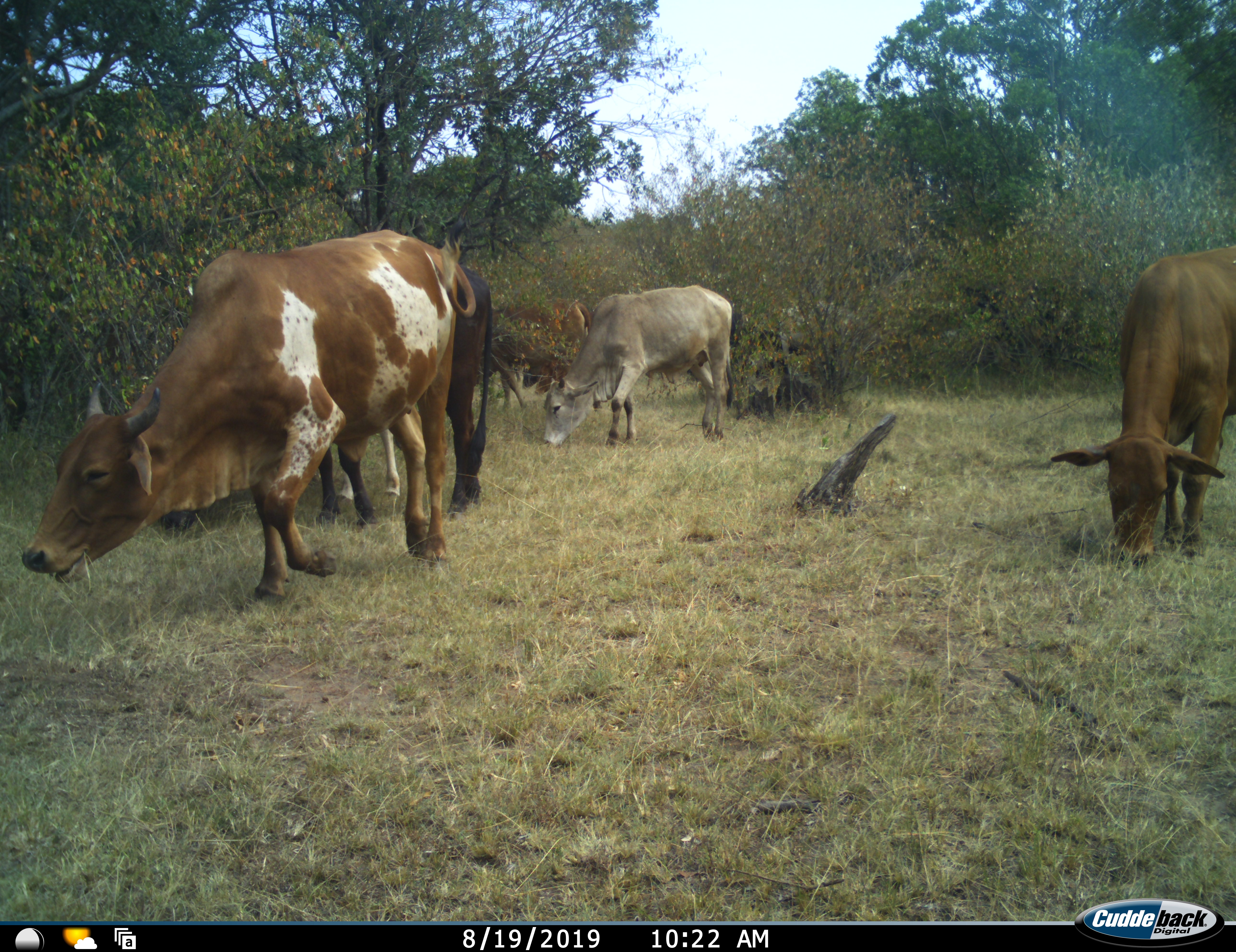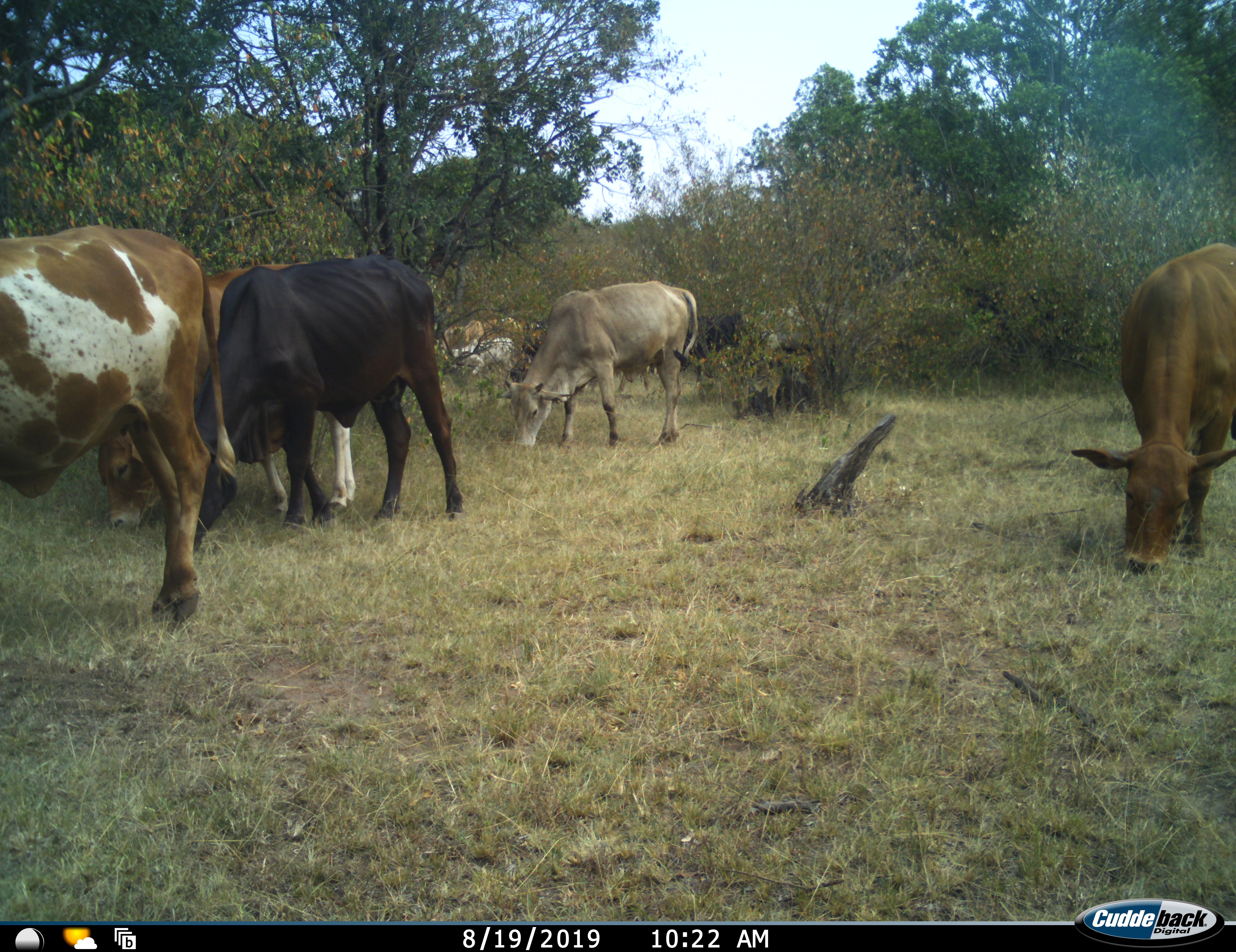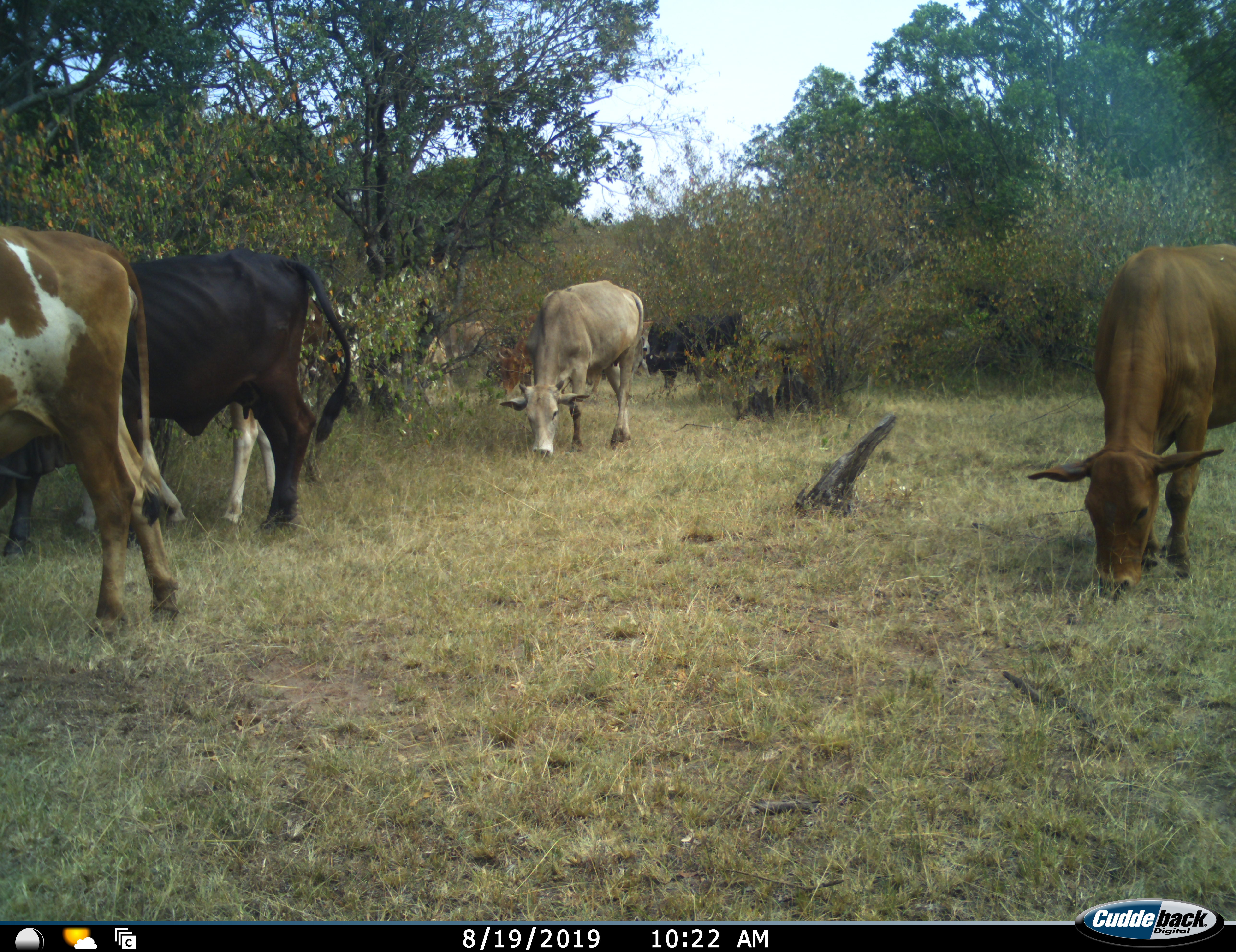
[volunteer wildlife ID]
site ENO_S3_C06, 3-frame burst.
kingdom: Animalia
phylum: Chordata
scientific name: Vertebrata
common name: domestic animal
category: domesticanimal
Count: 8.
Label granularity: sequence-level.